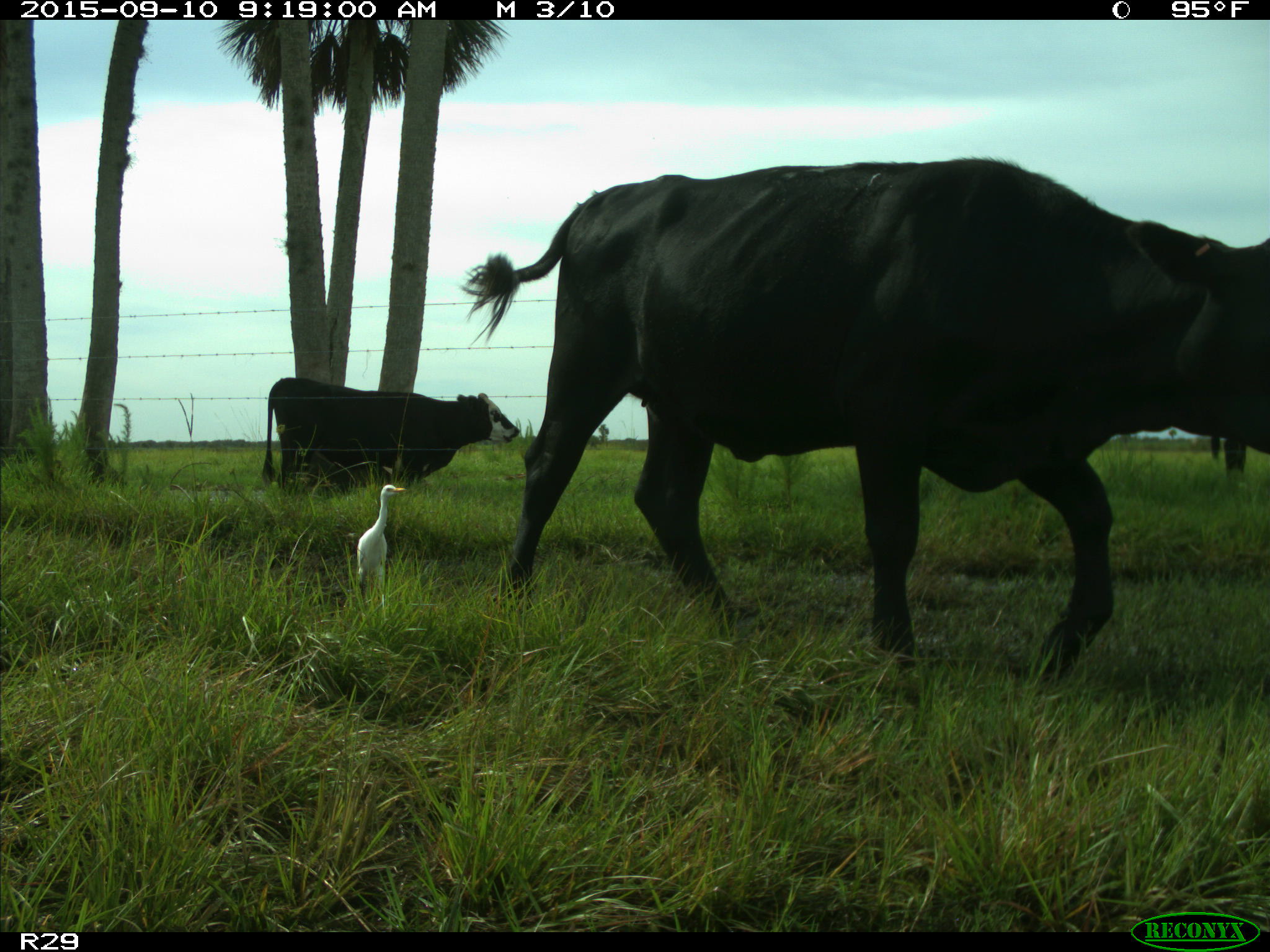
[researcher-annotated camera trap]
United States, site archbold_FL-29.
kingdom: Animalia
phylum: Chordata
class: Mammalia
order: Artiodactyla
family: Bovidae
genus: Bos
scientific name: Bos taurus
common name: domestic cow